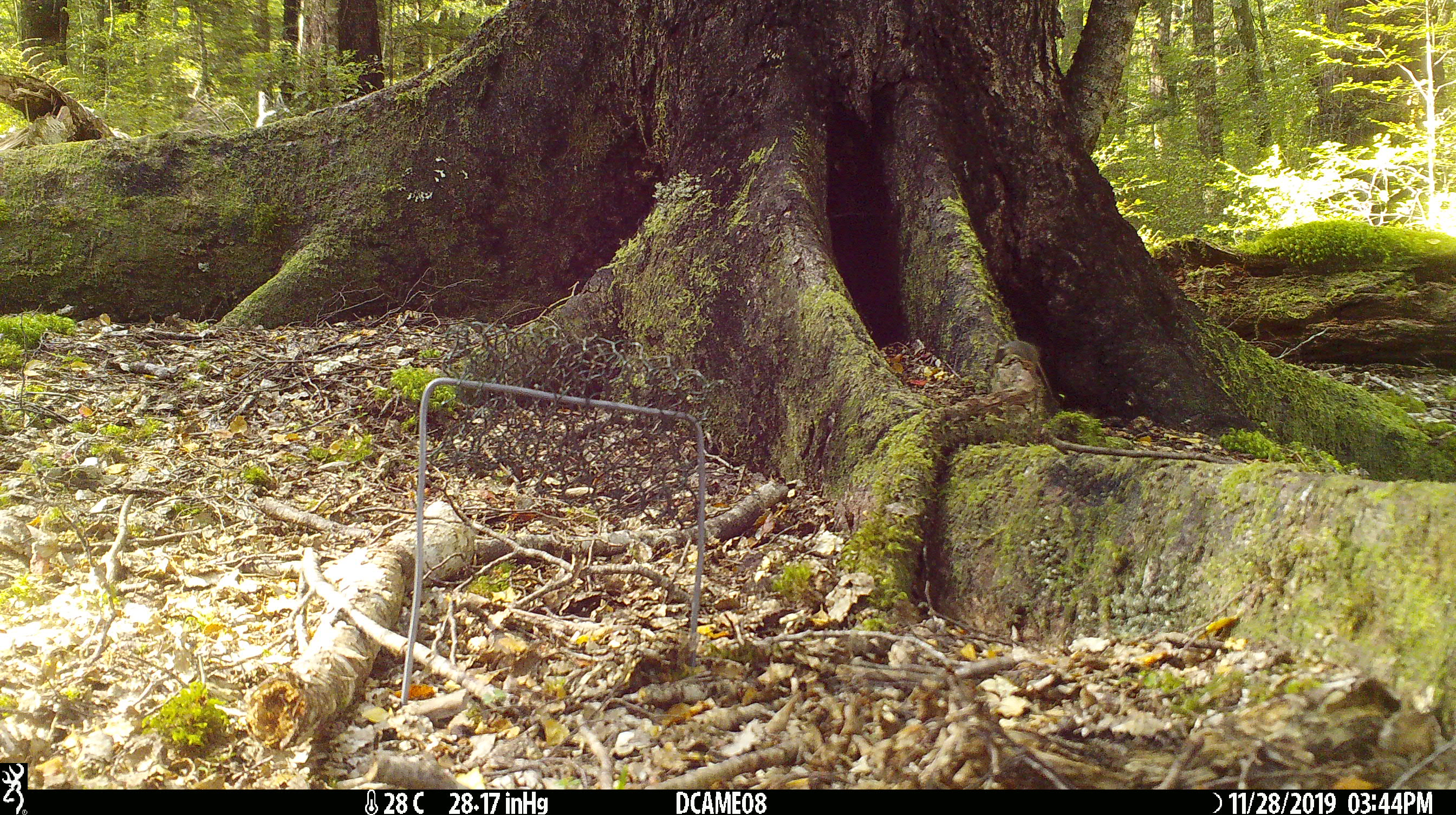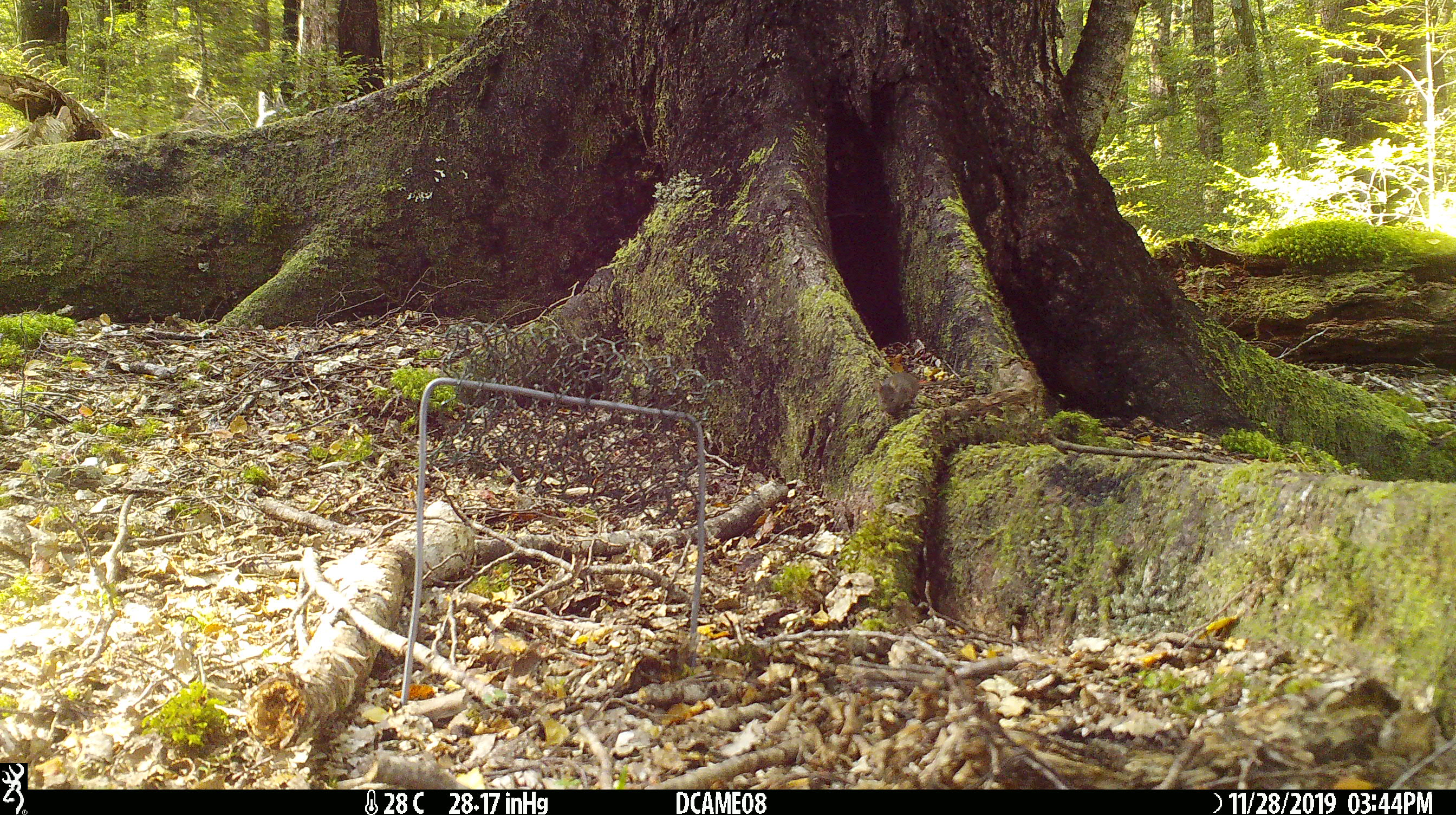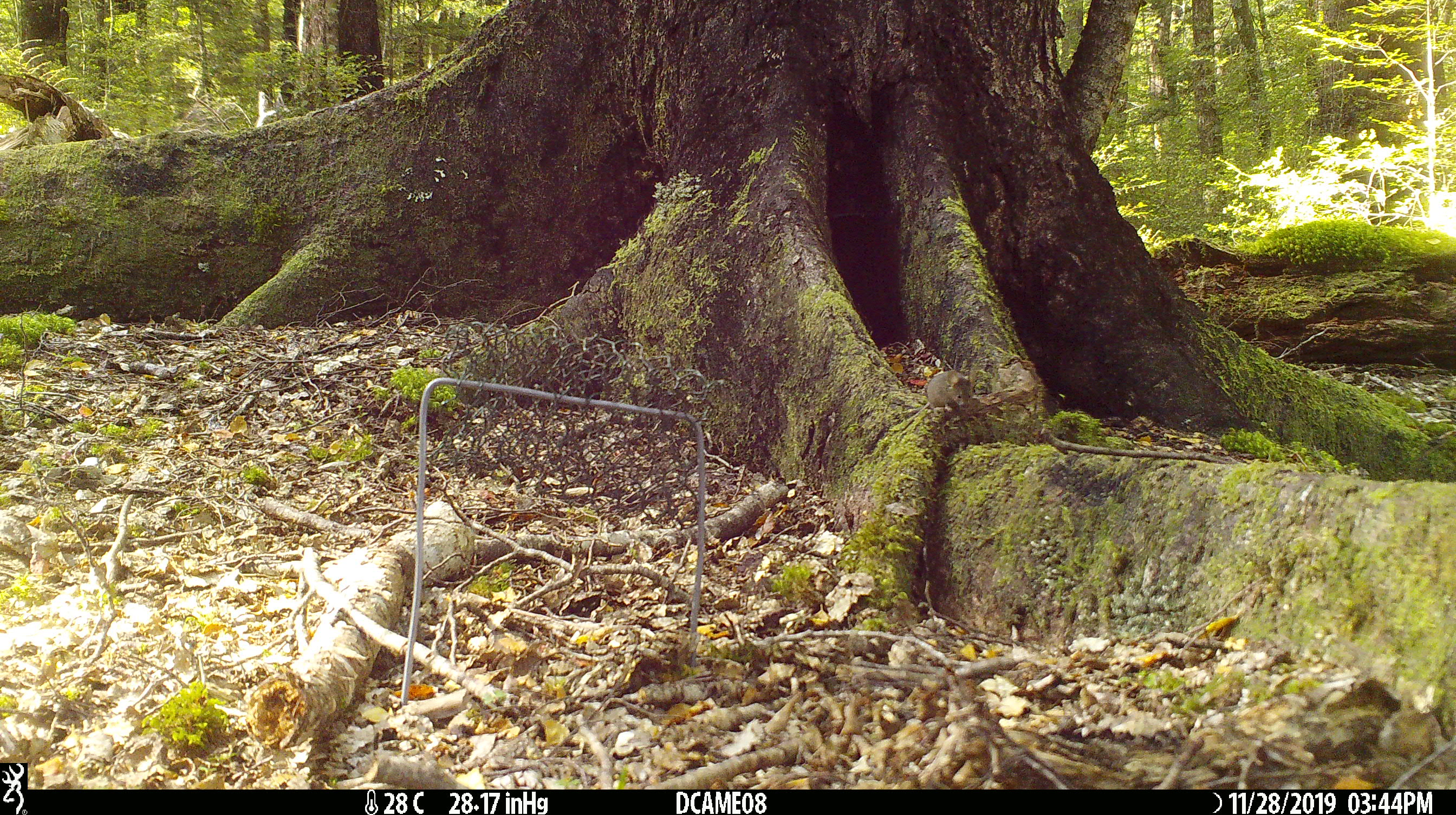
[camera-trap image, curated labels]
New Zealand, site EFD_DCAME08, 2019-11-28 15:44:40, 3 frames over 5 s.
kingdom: Animalia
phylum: Chordata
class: Mammalia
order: Rodentia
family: Muridae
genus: Mus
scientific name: Mus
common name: mouse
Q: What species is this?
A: Mouse (Mus).